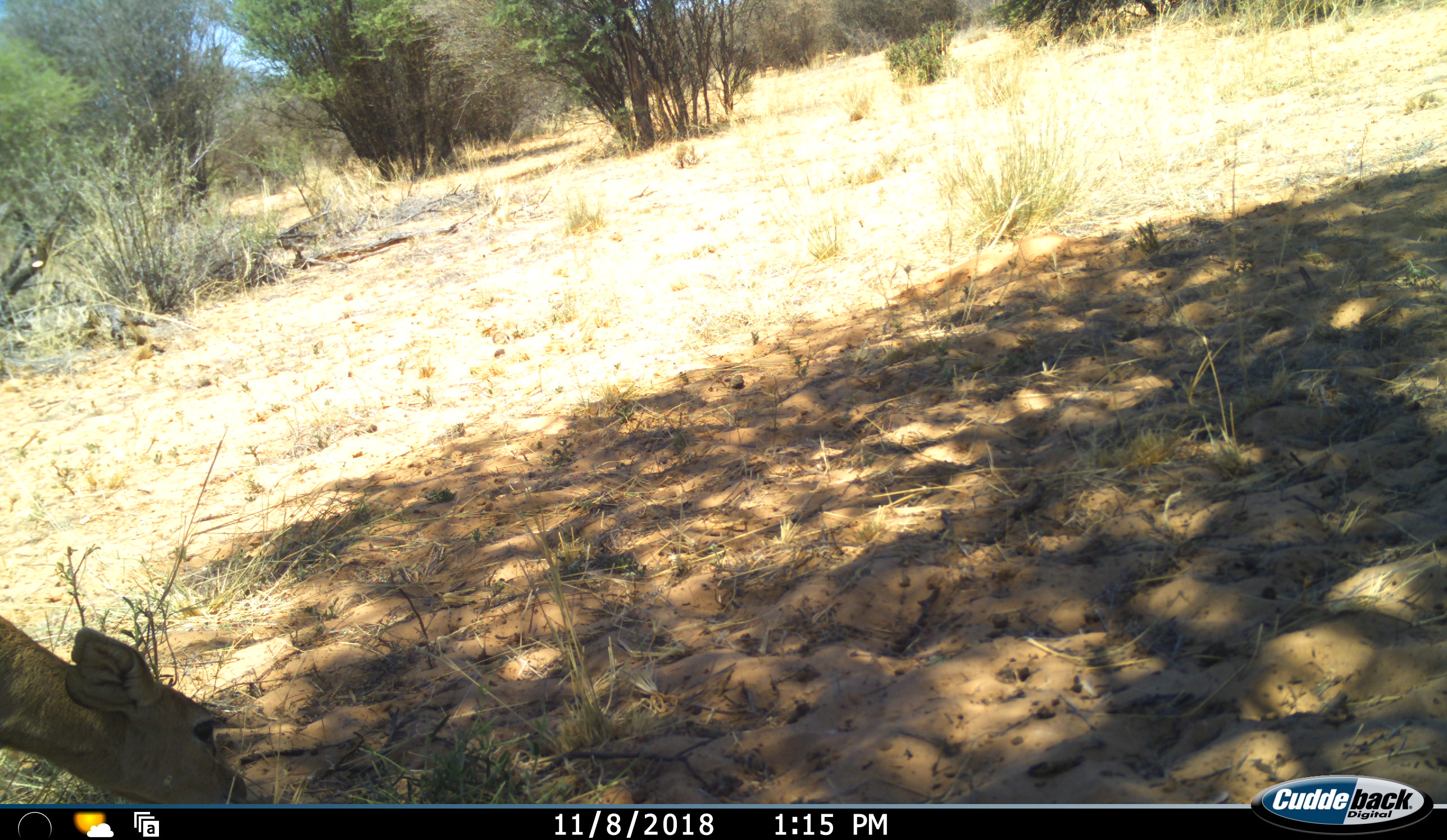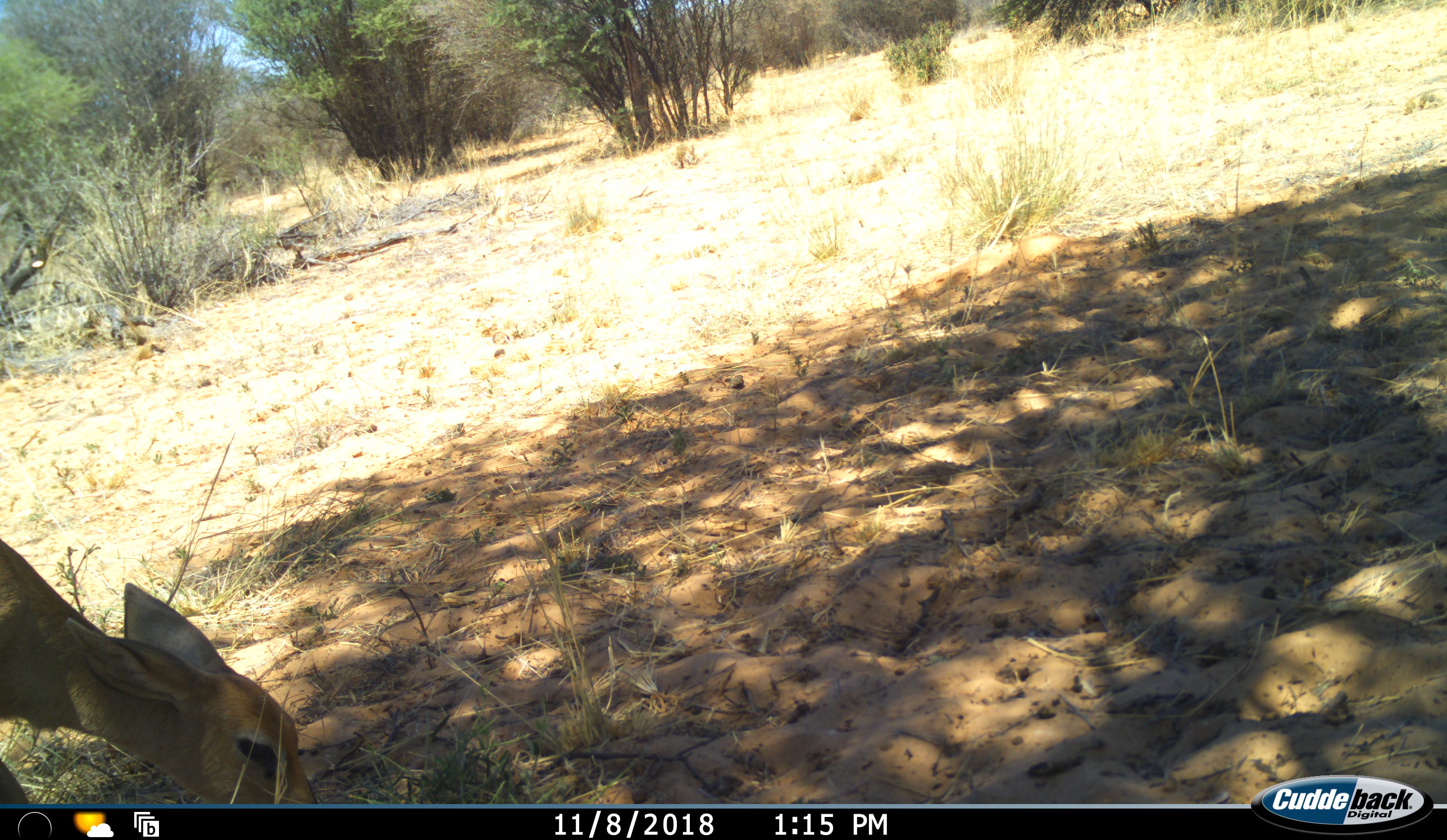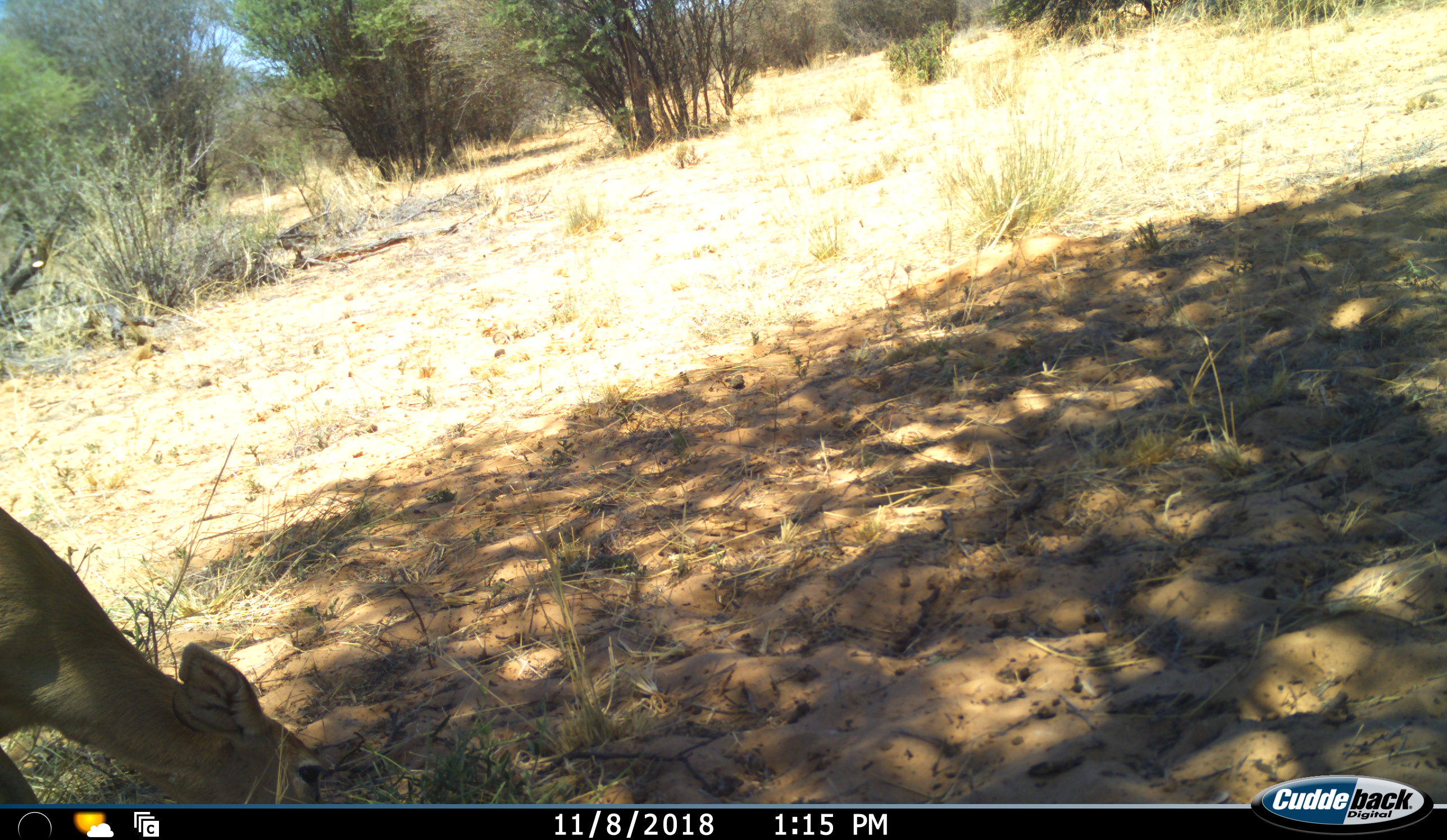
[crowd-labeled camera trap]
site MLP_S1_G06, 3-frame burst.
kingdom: Animalia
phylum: Chordata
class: Mammalia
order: Artiodactyla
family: Bovidae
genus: Raphicerus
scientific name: Raphicerus campestris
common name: steenbok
Steenbok (Raphicerus campestris), count 1. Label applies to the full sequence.